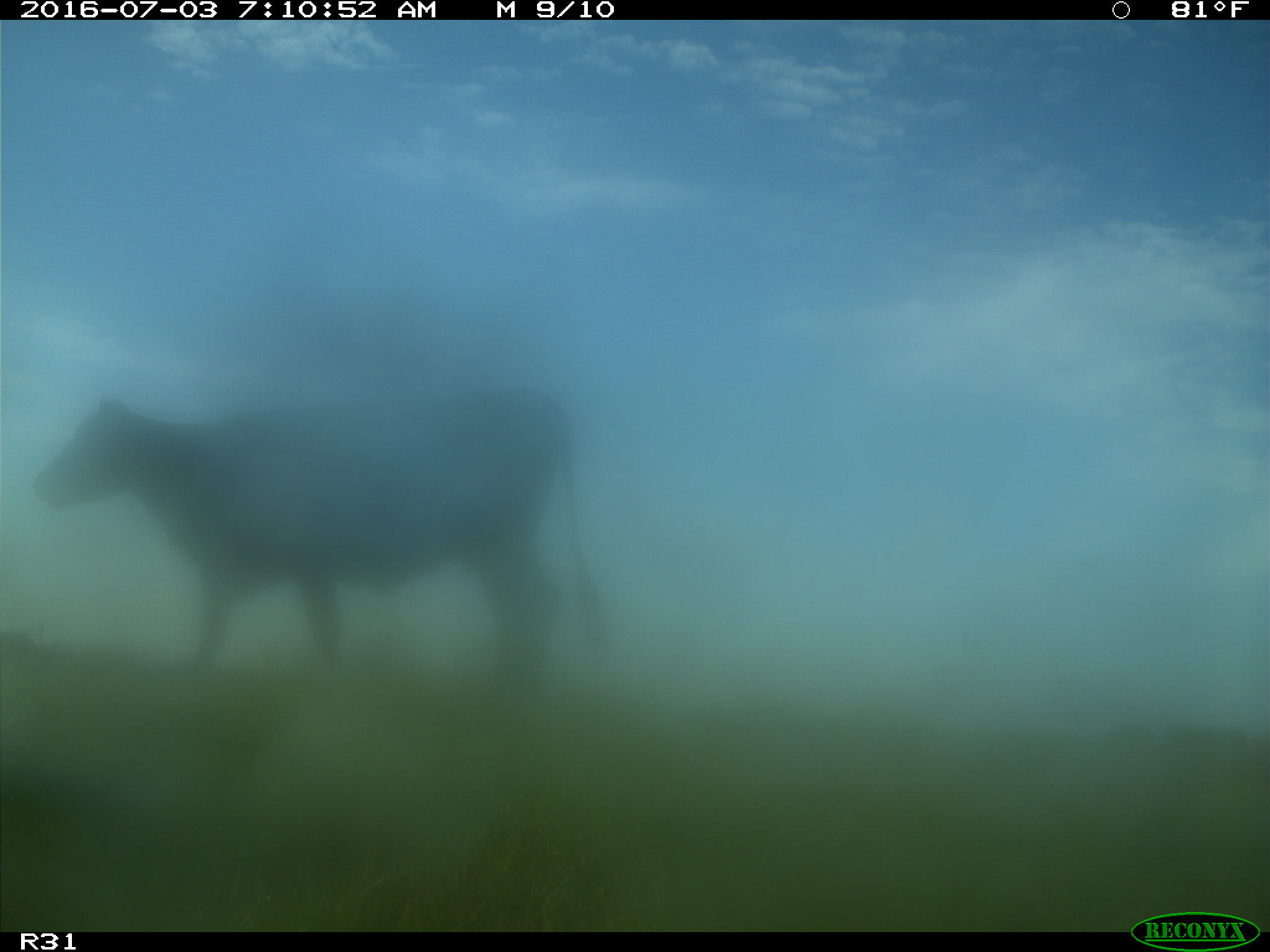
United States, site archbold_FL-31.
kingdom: Animalia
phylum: Chordata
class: Mammalia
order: Artiodactyla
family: Bovidae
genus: Bos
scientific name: Bos taurus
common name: domestic cow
Bos taurus (domestic cow).